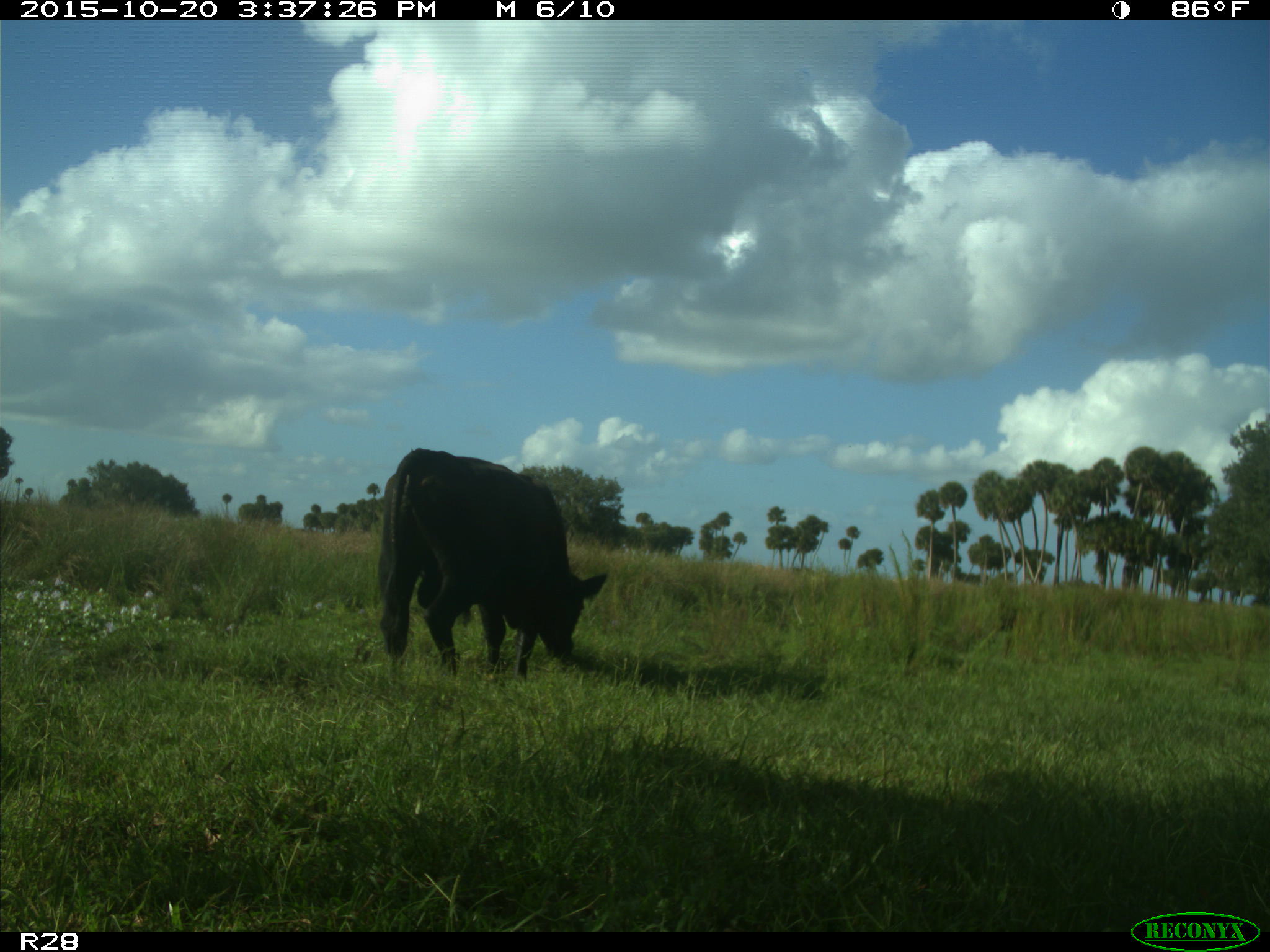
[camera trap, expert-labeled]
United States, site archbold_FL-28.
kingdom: Animalia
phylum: Chordata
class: Mammalia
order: Artiodactyla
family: Bovidae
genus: Bos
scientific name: Bos taurus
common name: domestic cow